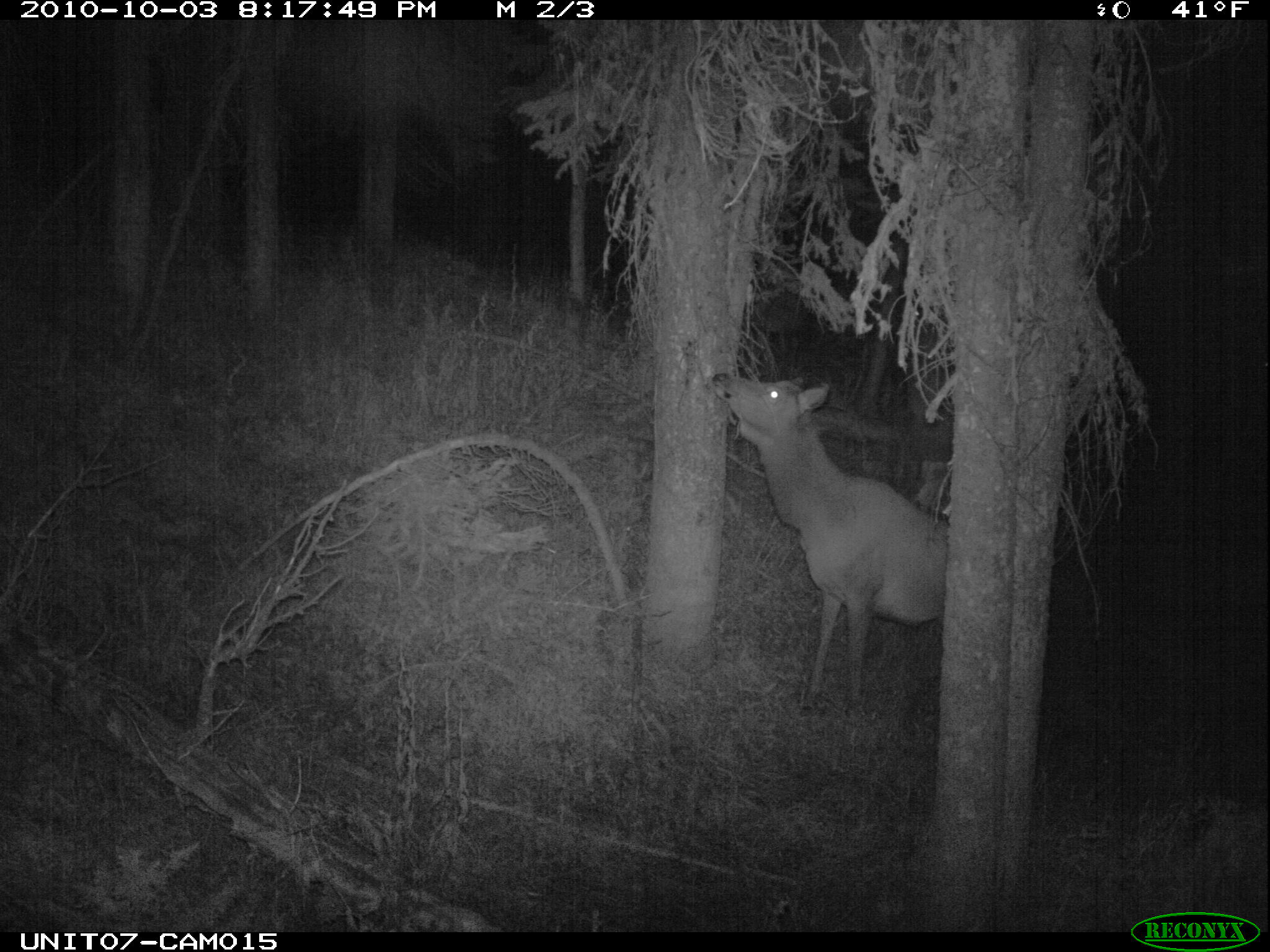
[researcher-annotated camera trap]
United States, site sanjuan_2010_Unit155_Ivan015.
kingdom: Animalia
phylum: Chordata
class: Mammalia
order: Artiodactyla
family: Cervidae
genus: Cervus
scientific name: Cervus elaphus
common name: red deer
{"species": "Cervus elaphus (red deer)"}